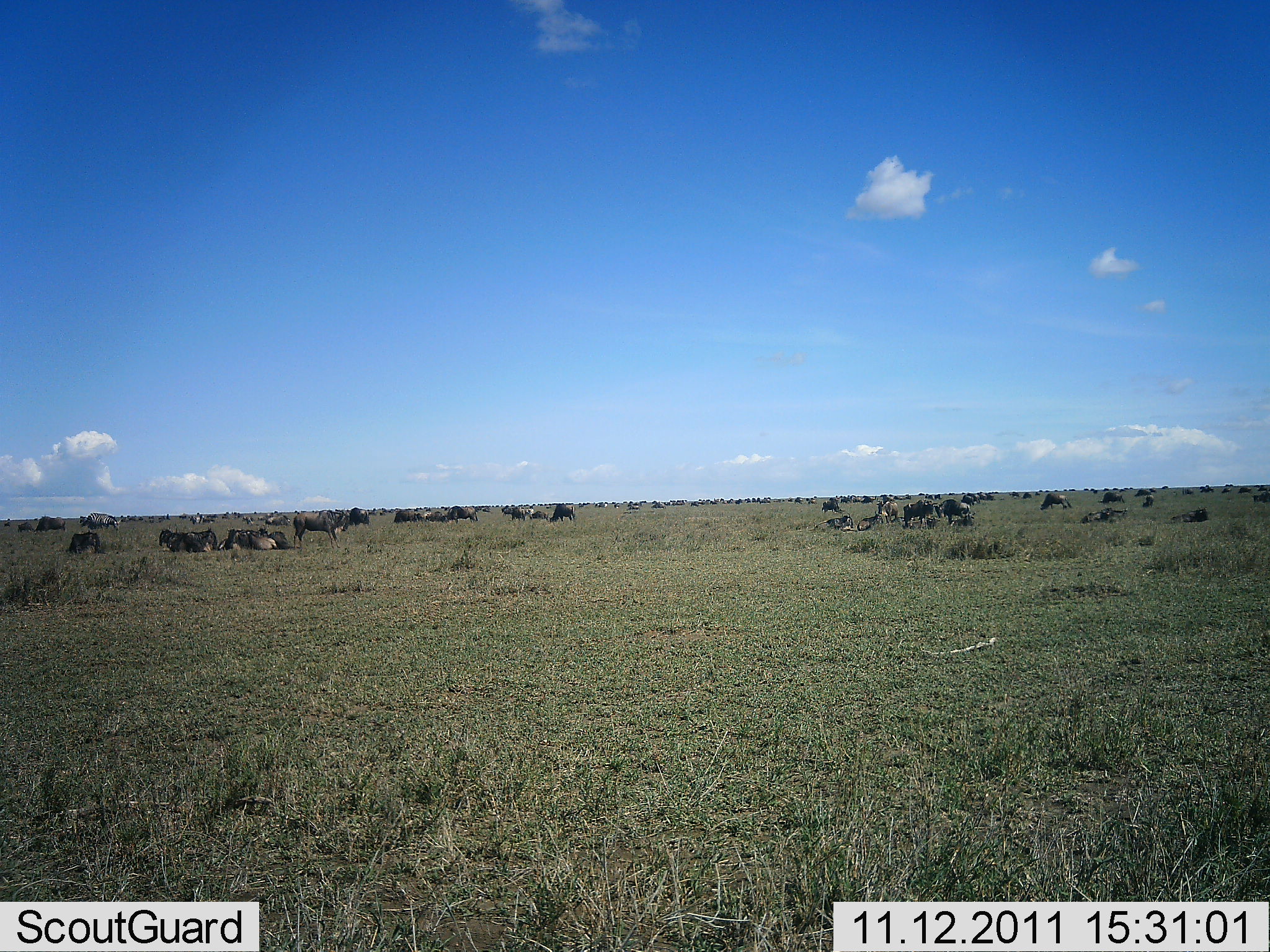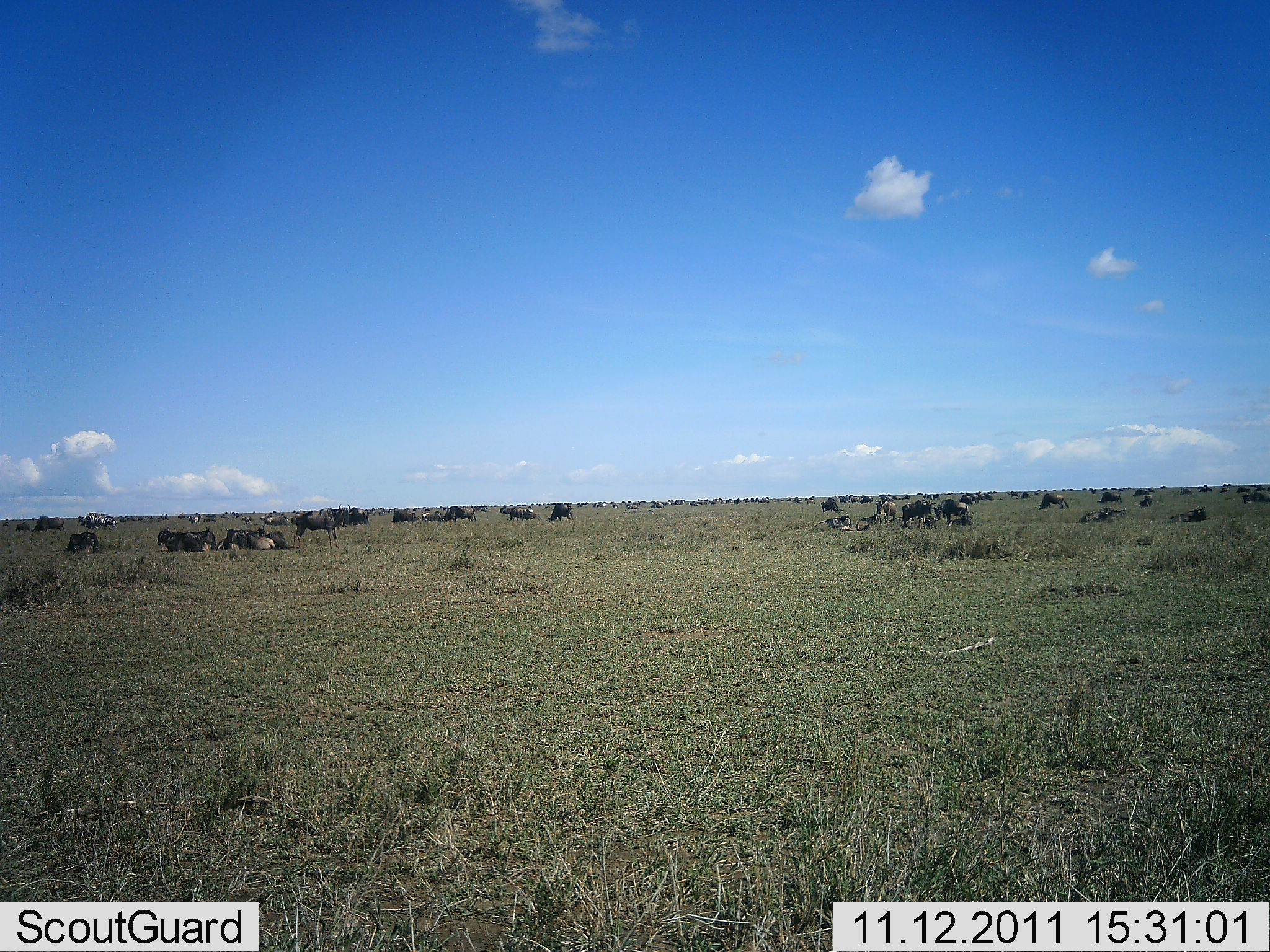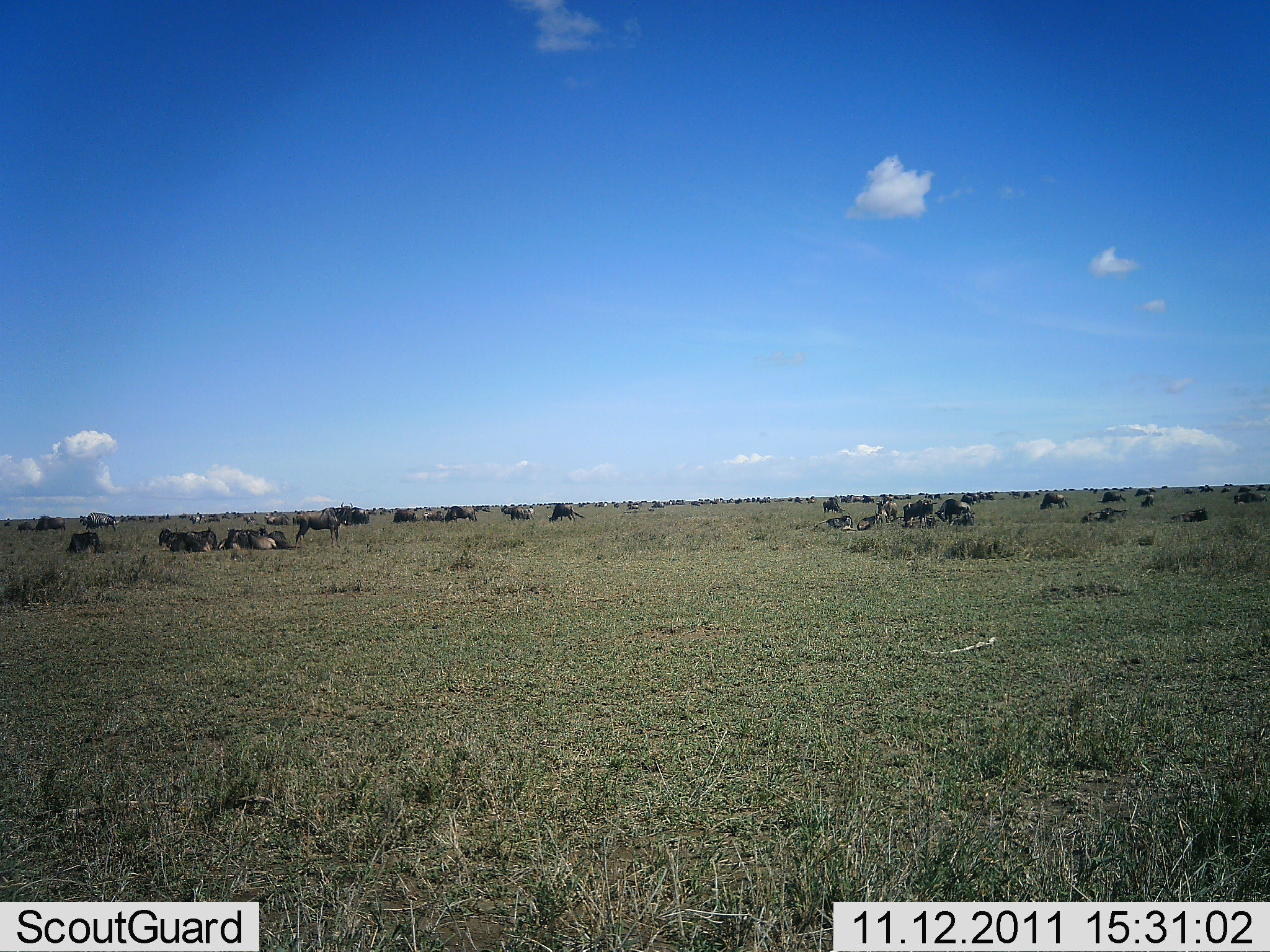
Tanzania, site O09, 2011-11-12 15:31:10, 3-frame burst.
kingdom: Animalia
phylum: Chordata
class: Mammalia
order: Artiodactyla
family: Bovidae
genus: Connochaetes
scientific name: Connochaetes taurinus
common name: blue wildebeest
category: wildebeest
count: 51+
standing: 70%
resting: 100%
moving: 10%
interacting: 10%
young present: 0%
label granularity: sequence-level